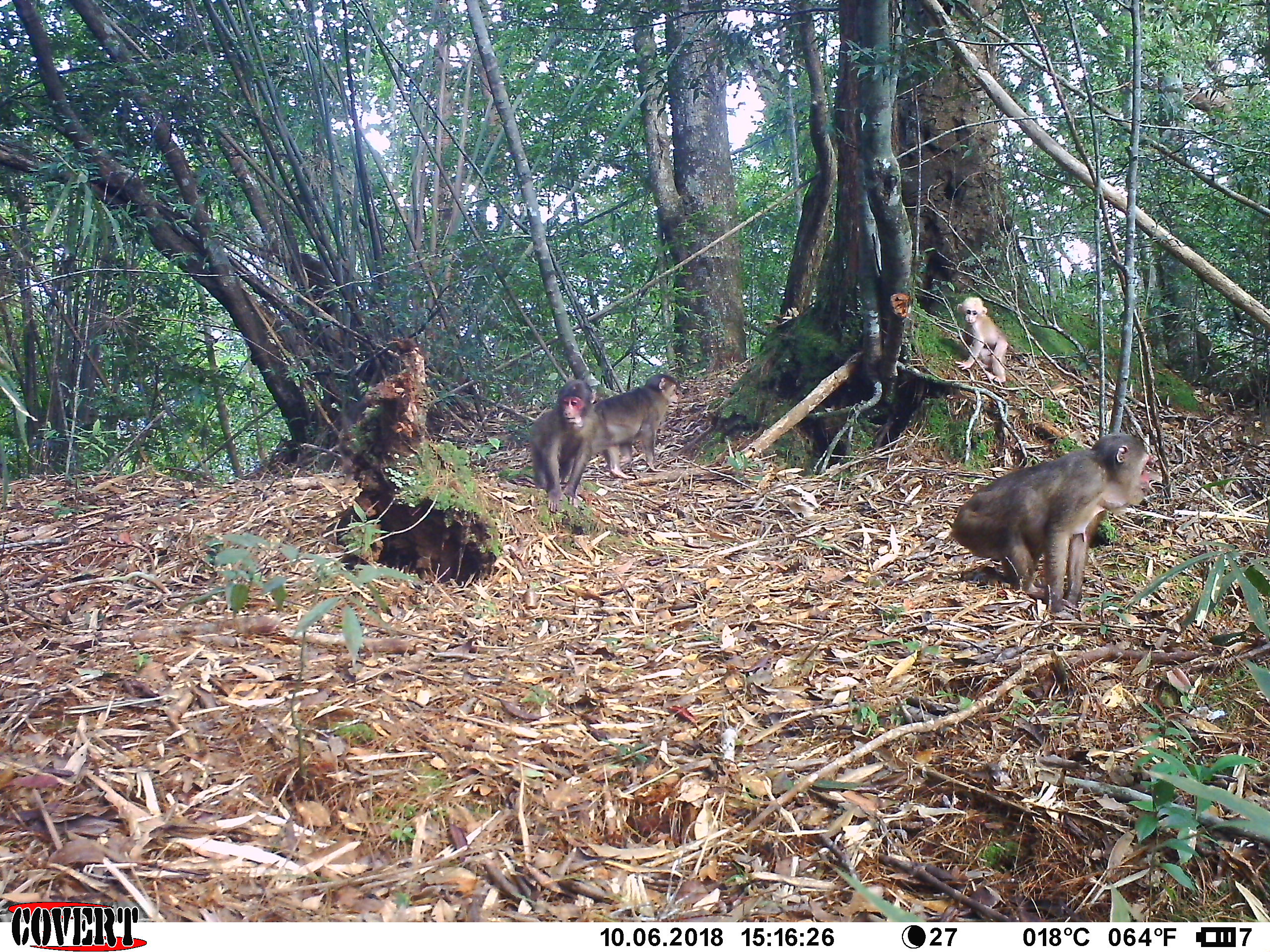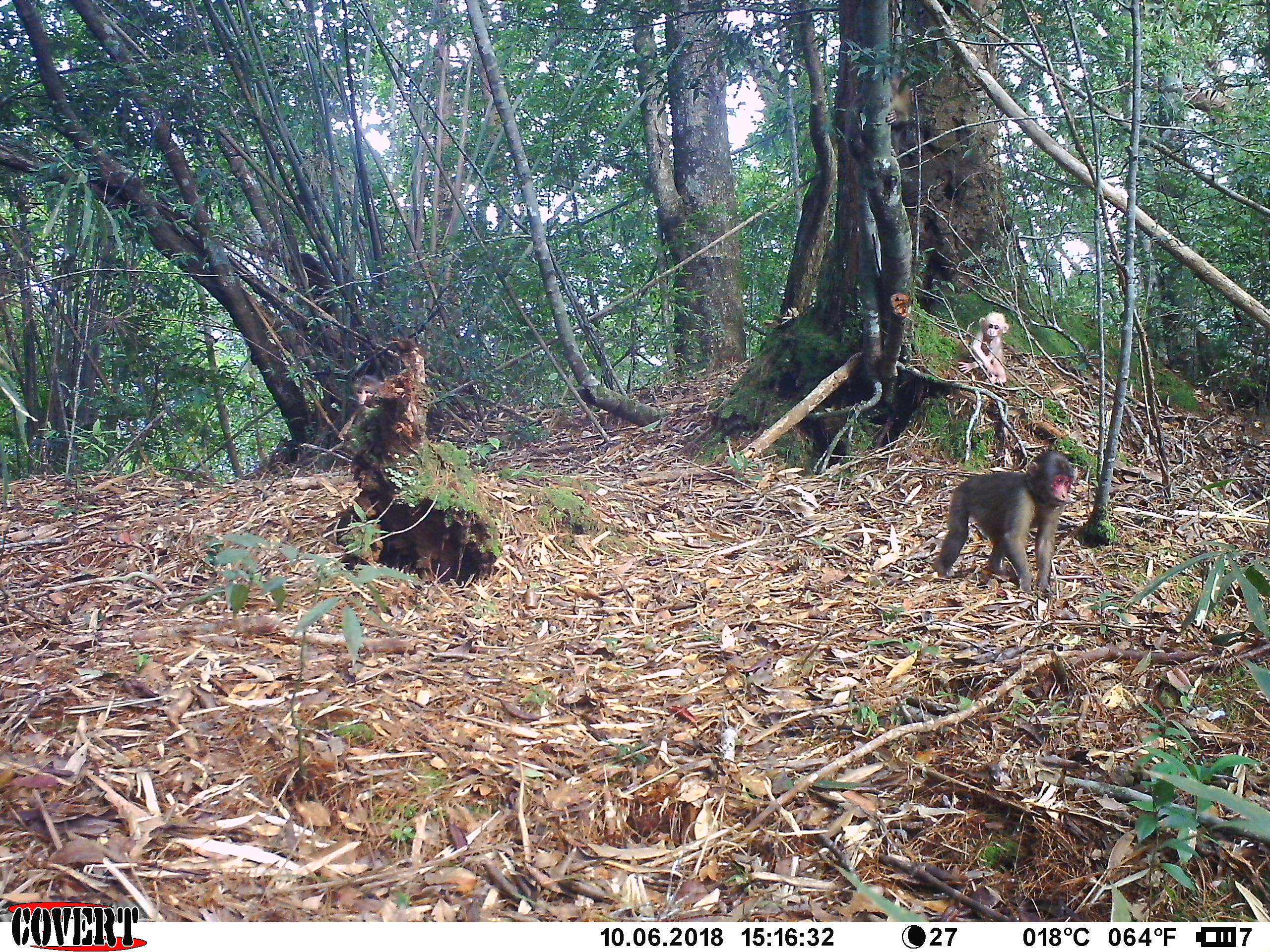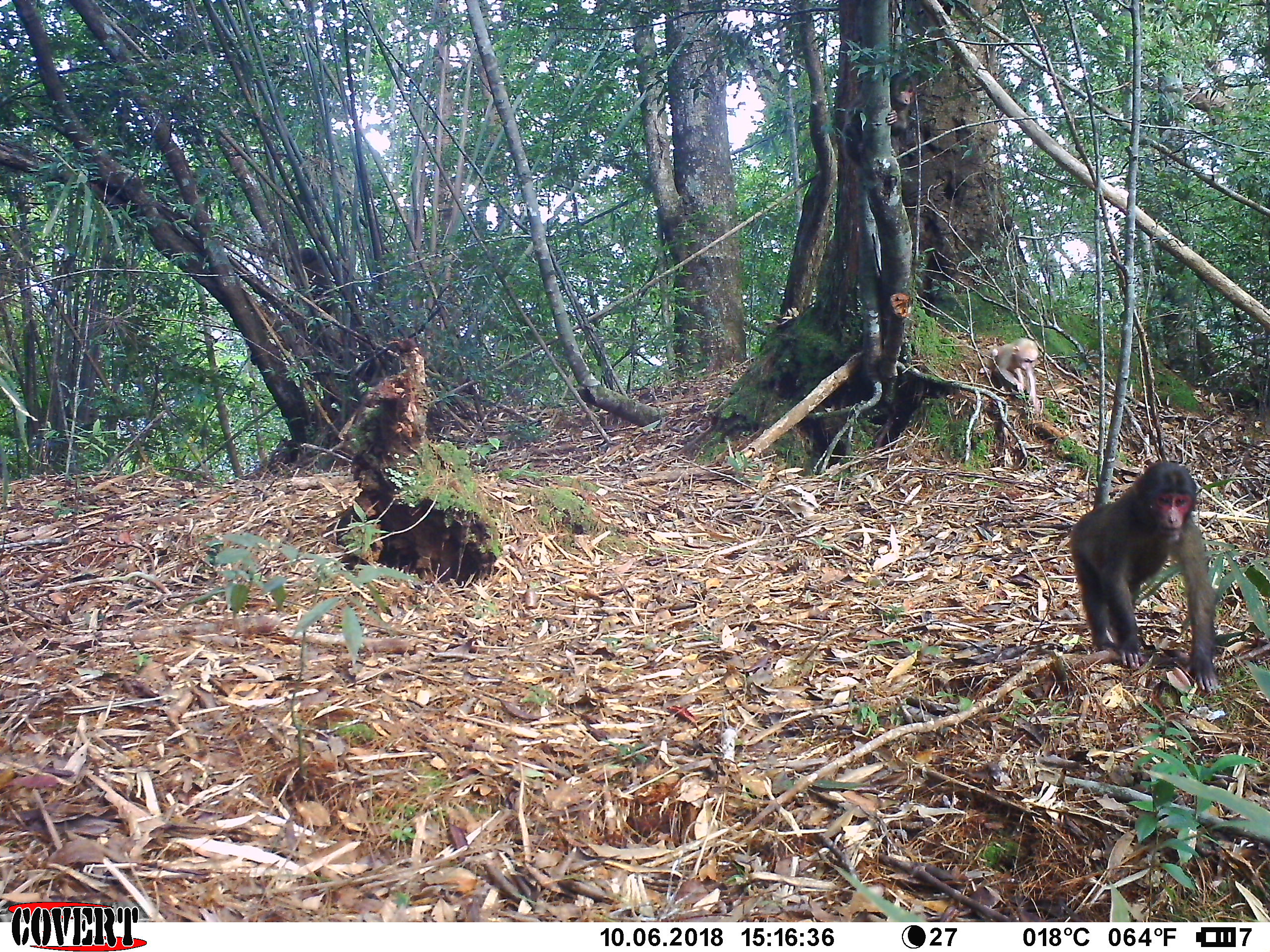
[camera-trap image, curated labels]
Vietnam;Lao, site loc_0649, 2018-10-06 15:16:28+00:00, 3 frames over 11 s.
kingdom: Animalia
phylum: Chordata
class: Mammalia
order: Primates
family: Cercopithecidae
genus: Macaca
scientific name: Macaca arctoides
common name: stump-tailed macaque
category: stump tailed macaque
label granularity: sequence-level